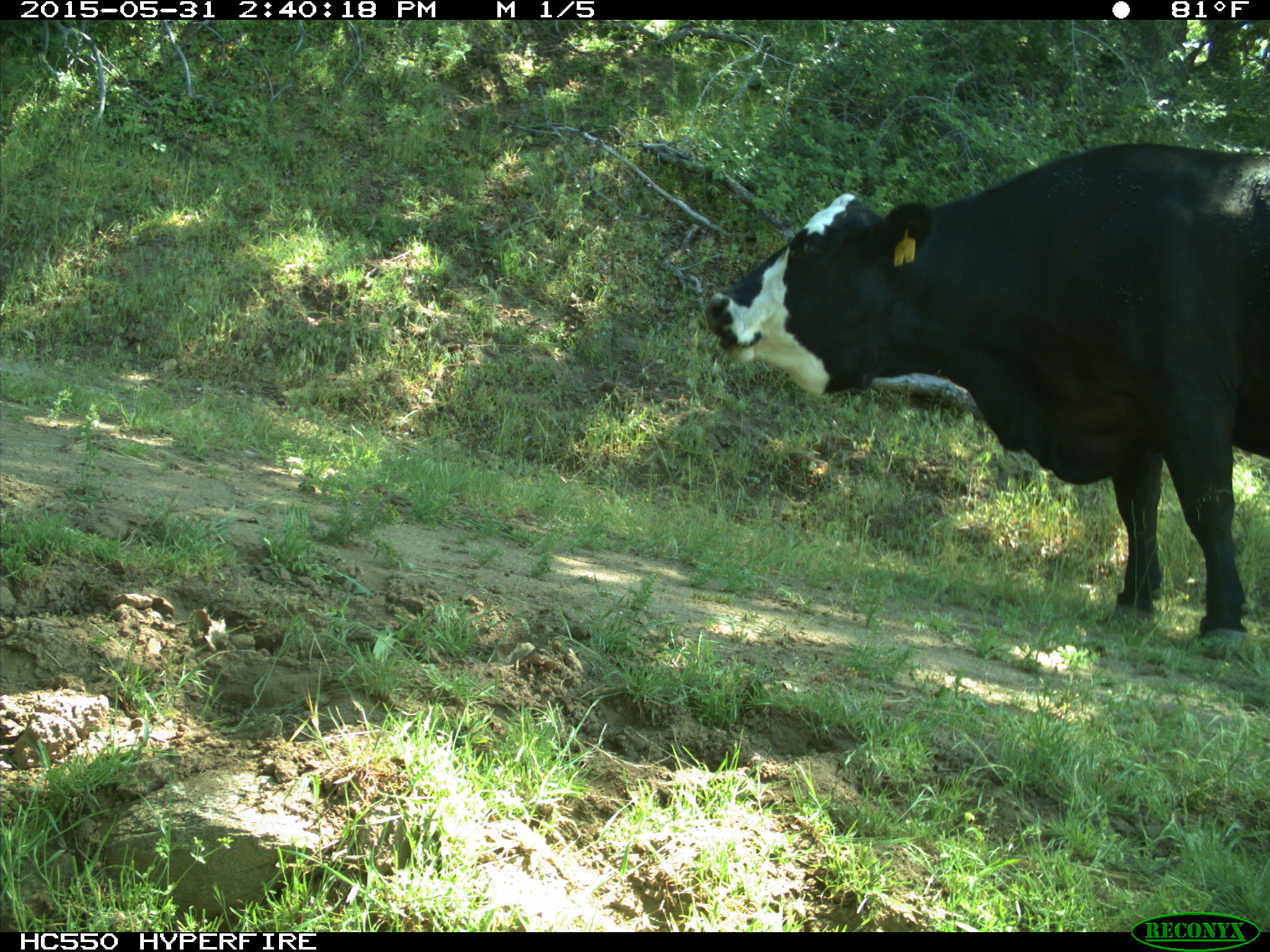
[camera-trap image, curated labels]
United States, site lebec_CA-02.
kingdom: Animalia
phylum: Chordata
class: Mammalia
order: Artiodactyla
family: Bovidae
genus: Bos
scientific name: Bos taurus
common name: domestic cow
Bos taurus (domestic cow).